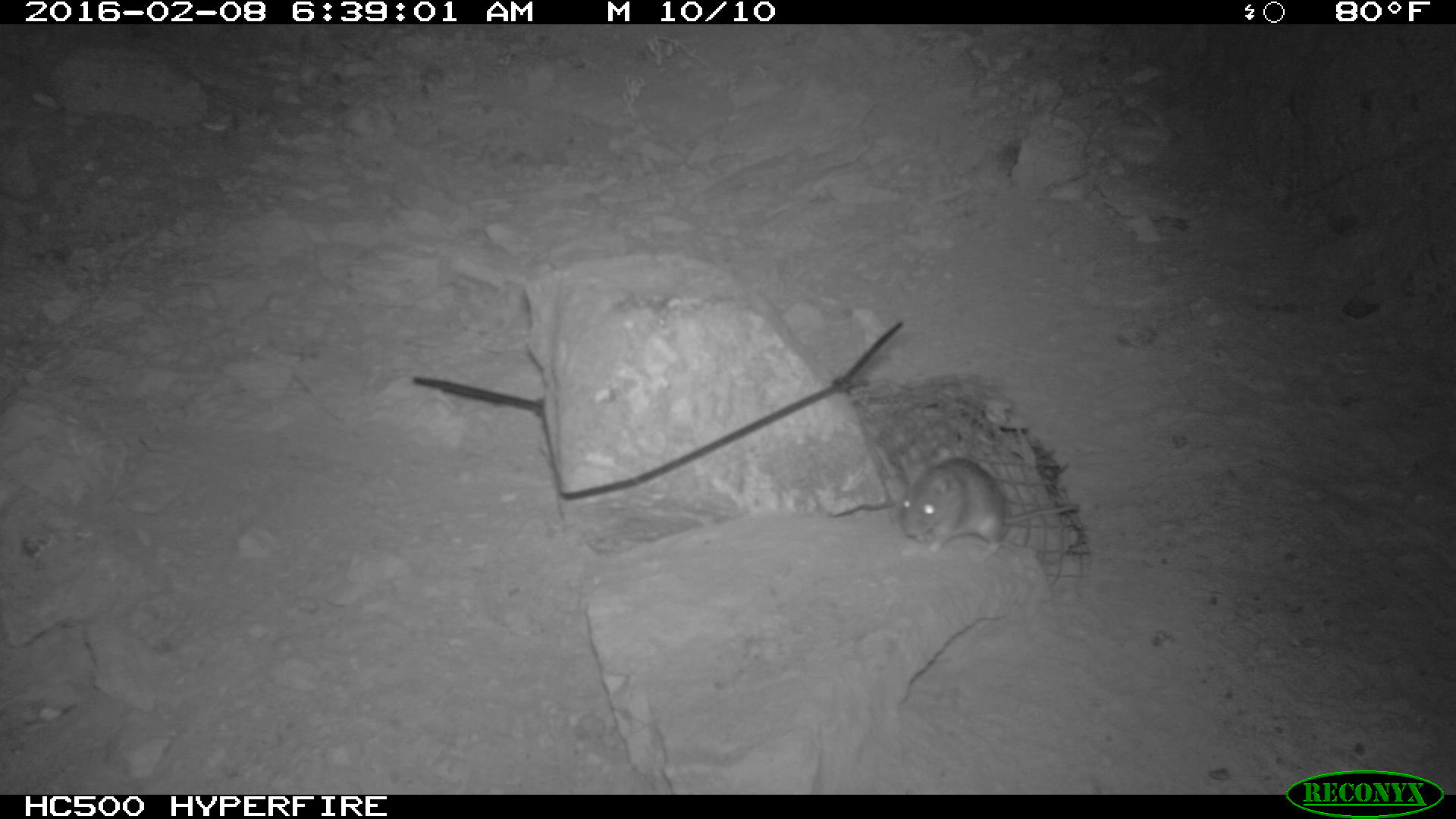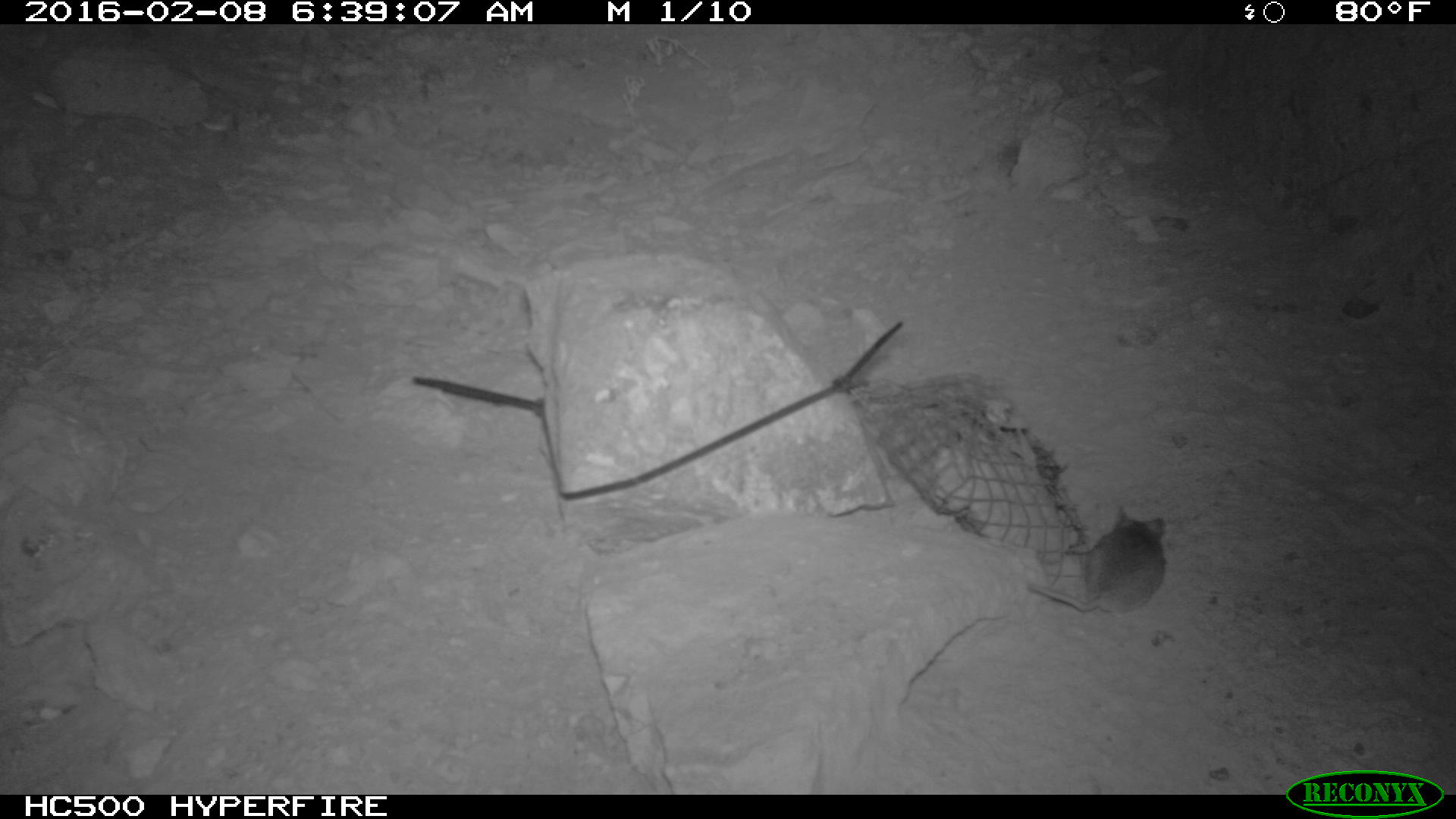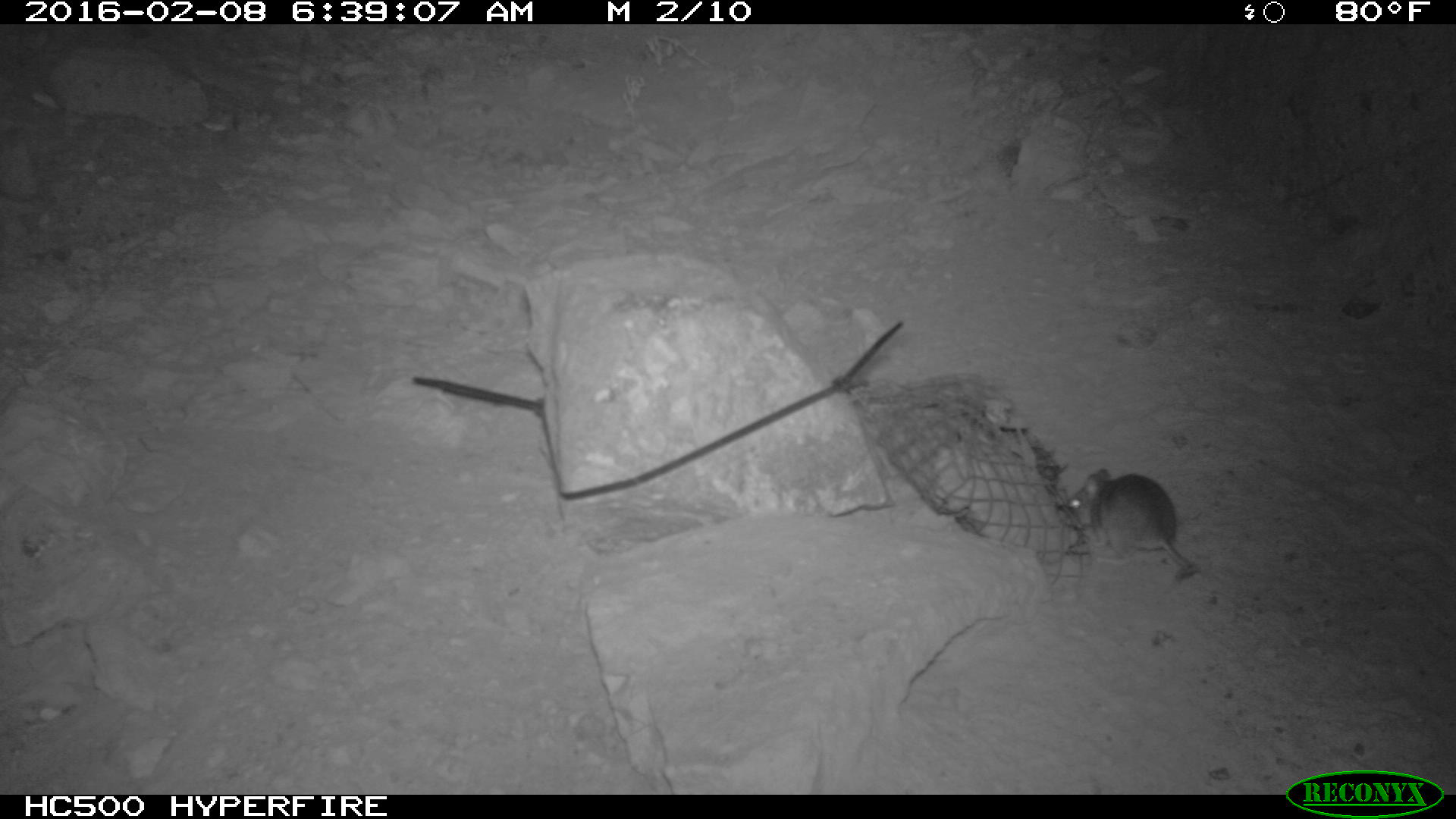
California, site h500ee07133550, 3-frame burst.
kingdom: Animalia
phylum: Chordata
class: Mammalia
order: Rodentia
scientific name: Rodentia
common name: rodent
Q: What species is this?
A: Rodent (Rodentia).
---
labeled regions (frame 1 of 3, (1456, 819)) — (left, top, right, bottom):
rodent: (901, 457, 1081, 552)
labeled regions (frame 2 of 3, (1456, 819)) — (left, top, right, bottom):
rodent: (1027, 505, 1166, 620)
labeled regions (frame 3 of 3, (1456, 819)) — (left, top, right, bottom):
rodent: (1065, 468, 1188, 569)